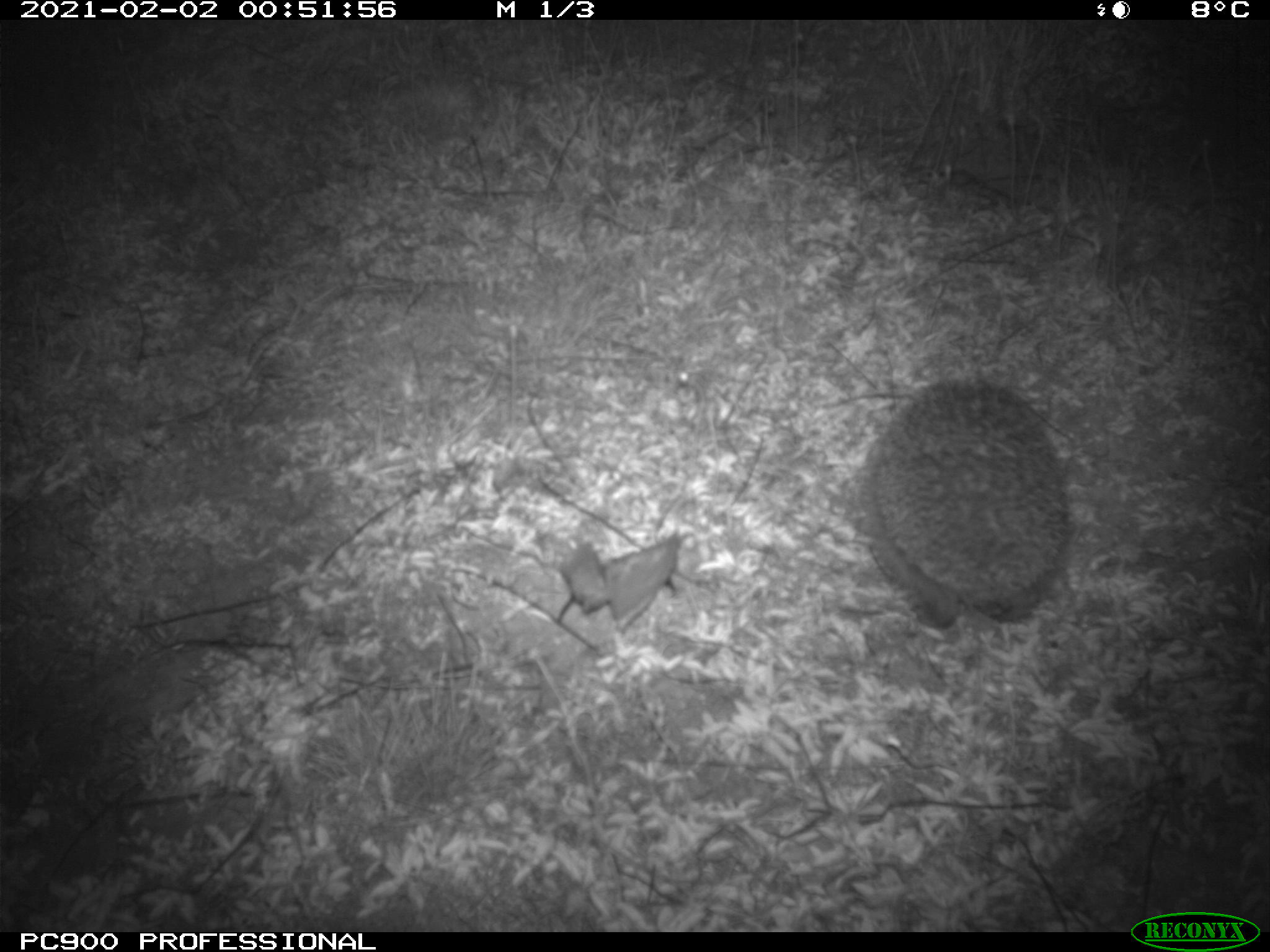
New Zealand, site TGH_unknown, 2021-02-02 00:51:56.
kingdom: Animalia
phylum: Chordata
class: Mammalia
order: Eulipotyphla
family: Erinaceidae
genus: Erinaceus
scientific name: Erinaceus europaeus europaeus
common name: european hedgehog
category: hedgehog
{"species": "hedgehog (european hedgehog) (Erinaceus europaeus europaeus)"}